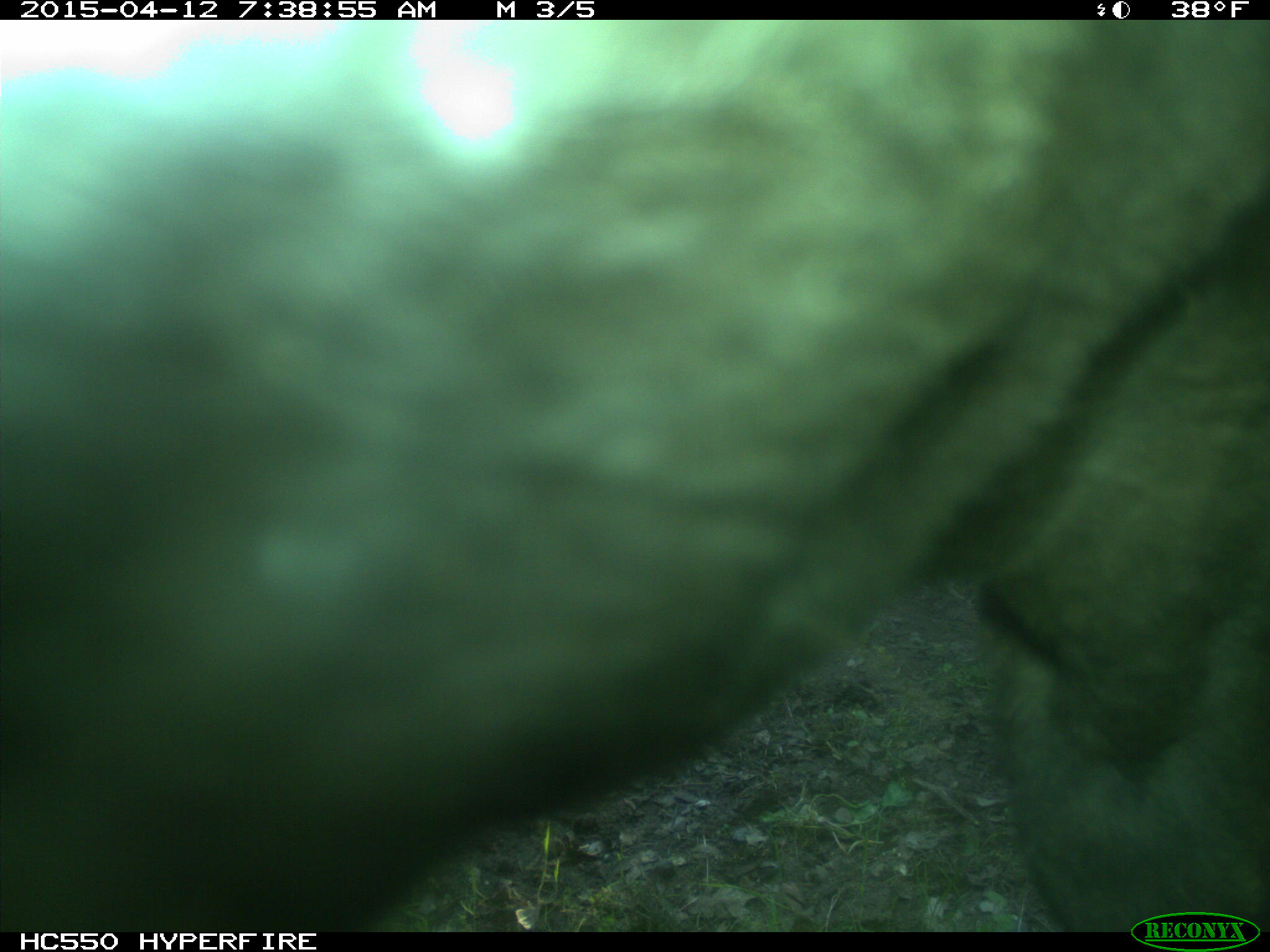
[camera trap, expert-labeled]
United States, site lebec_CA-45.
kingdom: Animalia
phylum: Chordata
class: Mammalia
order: Artiodactyla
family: Bovidae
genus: Bos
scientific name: Bos taurus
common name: domestic cow